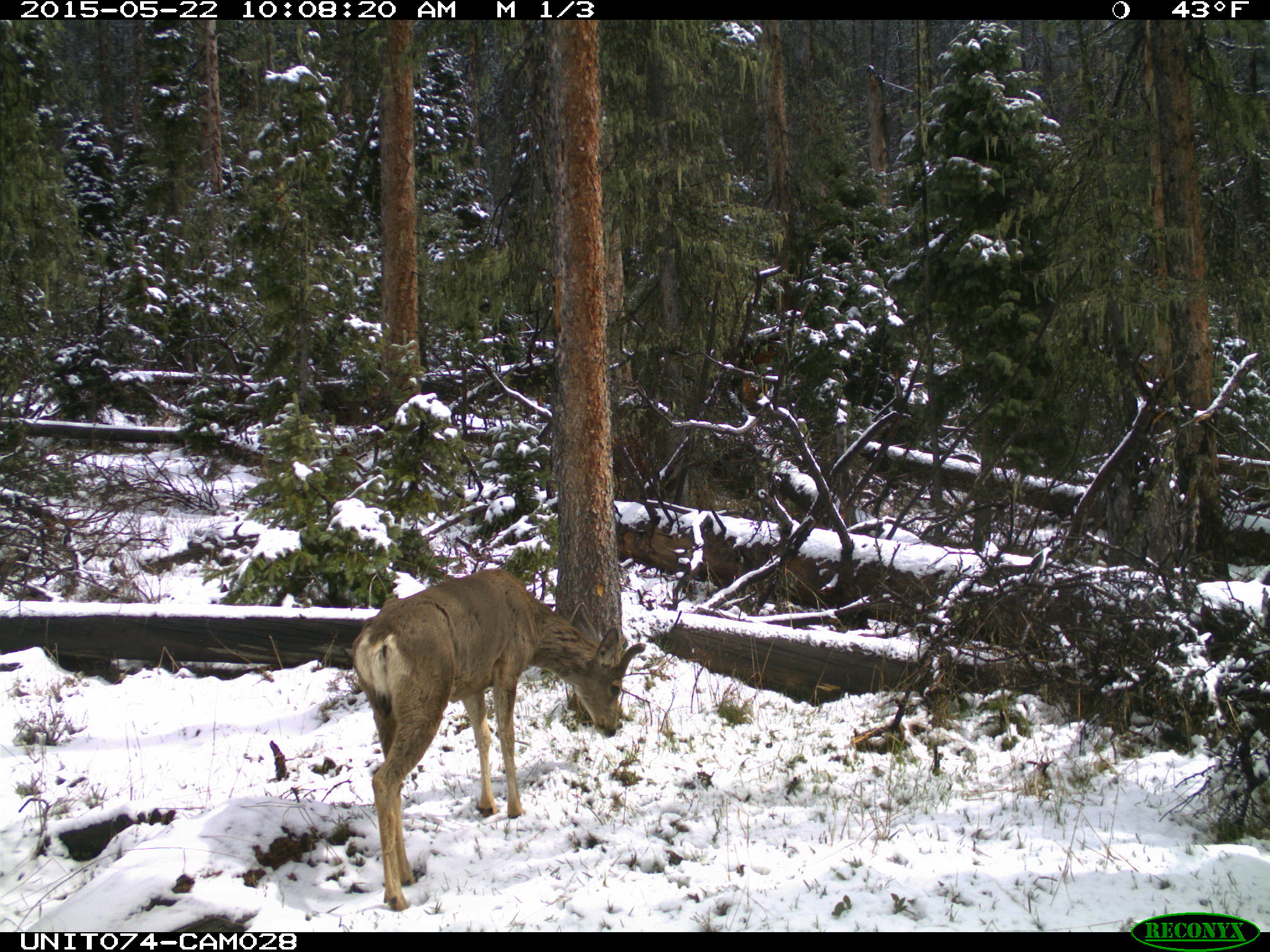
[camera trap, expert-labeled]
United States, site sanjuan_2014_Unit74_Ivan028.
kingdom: Animalia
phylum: Chordata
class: Mammalia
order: Artiodactyla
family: Cervidae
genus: Odocoileus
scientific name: Odocoileus hemionus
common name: mule deer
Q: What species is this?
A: Odocoileus hemionus (mule deer).